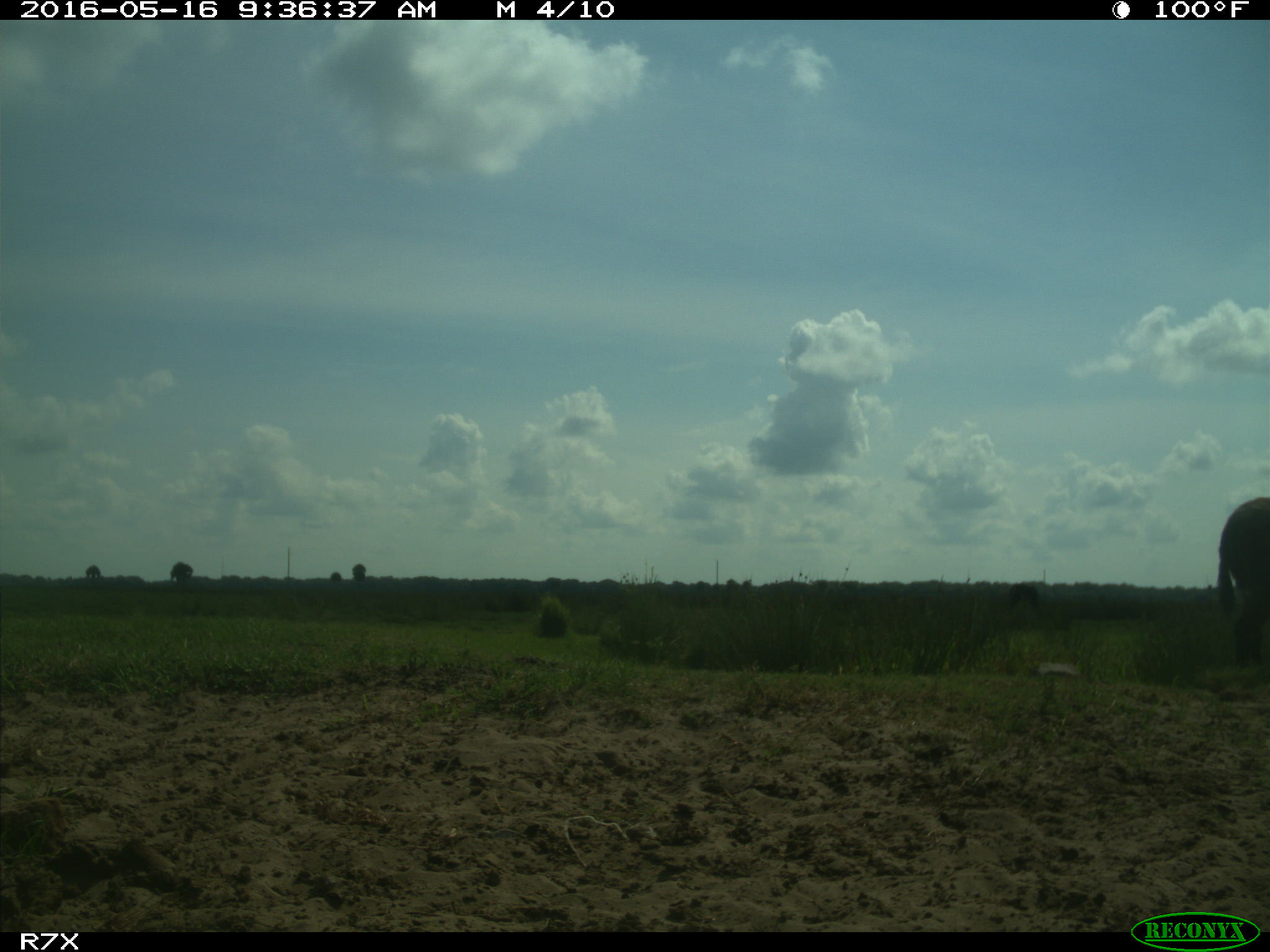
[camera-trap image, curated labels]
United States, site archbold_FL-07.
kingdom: Animalia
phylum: Chordata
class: Mammalia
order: Artiodactyla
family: Bovidae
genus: Bos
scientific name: Bos taurus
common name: domestic cow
Bos taurus (domestic cow).